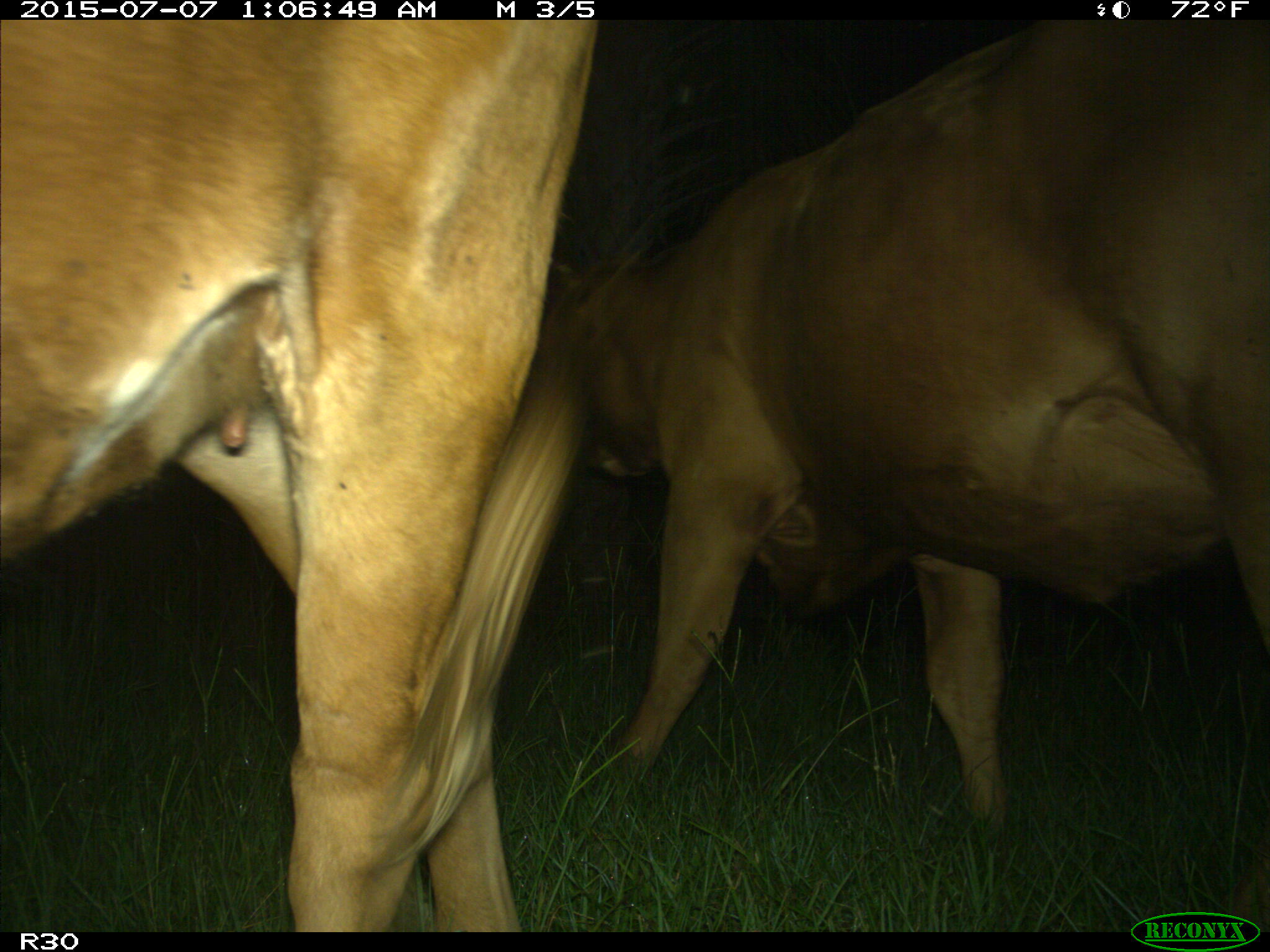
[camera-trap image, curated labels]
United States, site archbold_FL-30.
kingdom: Animalia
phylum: Chordata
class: Mammalia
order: Artiodactyla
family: Bovidae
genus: Bos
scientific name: Bos taurus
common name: domestic cow